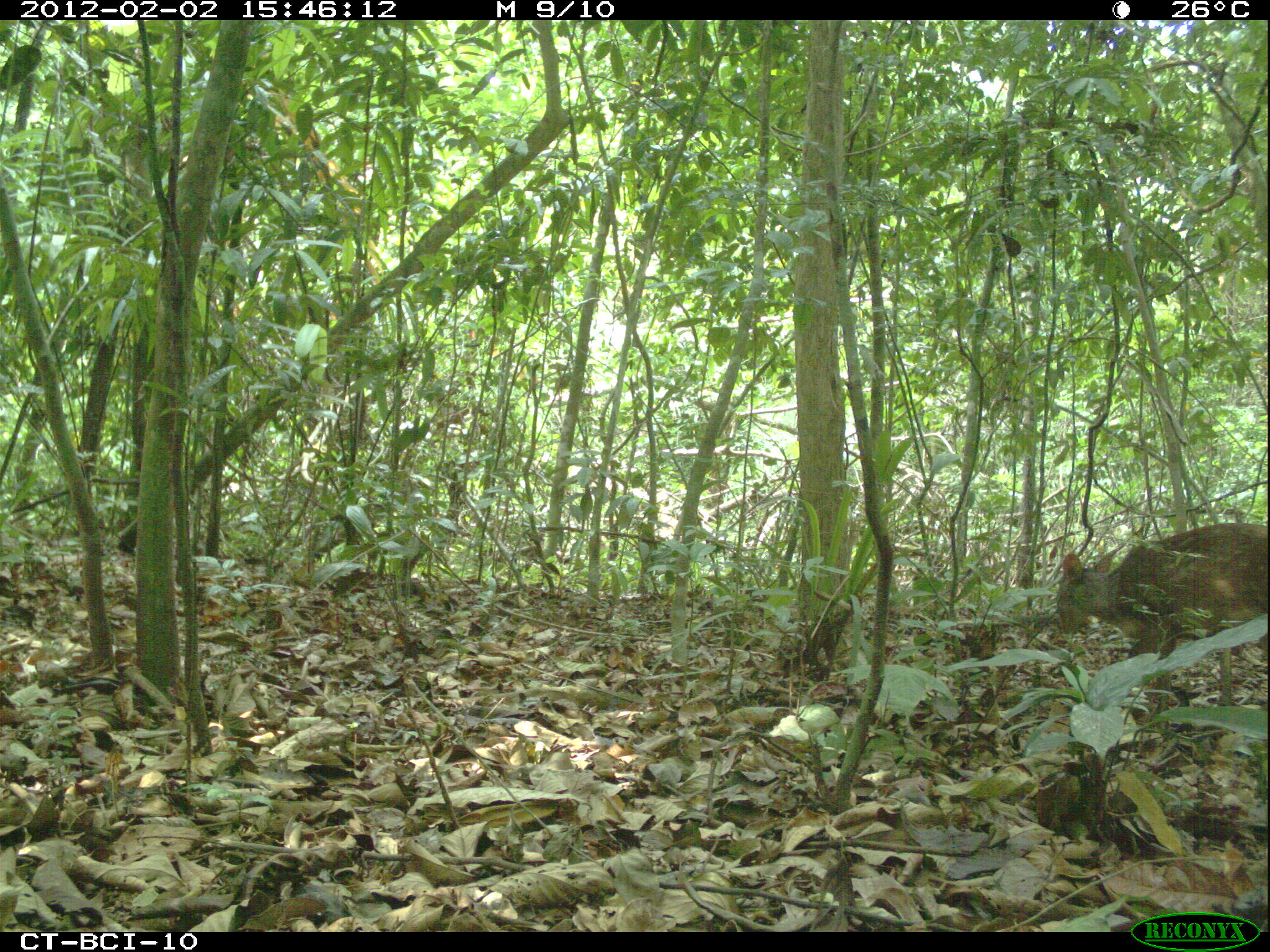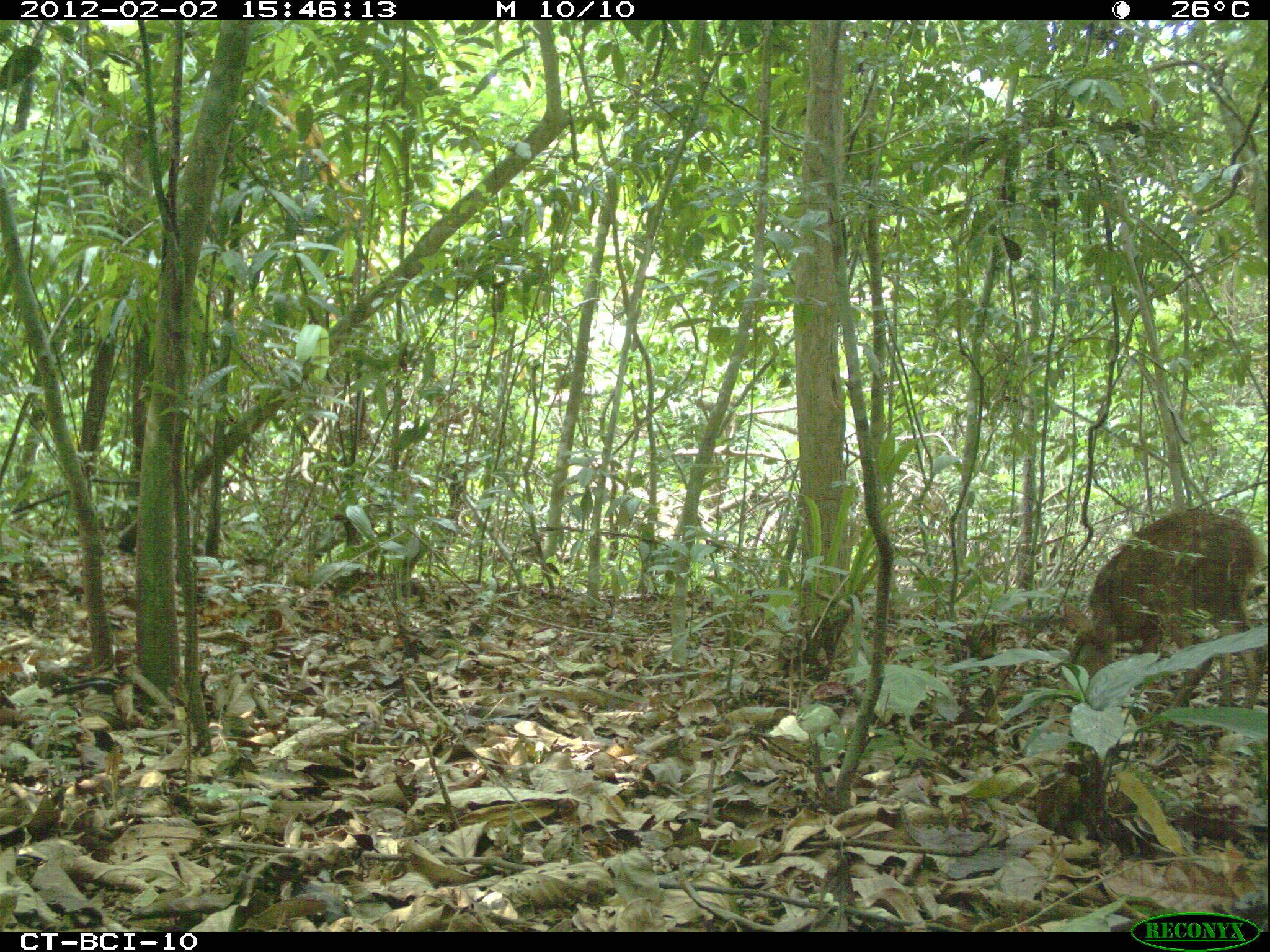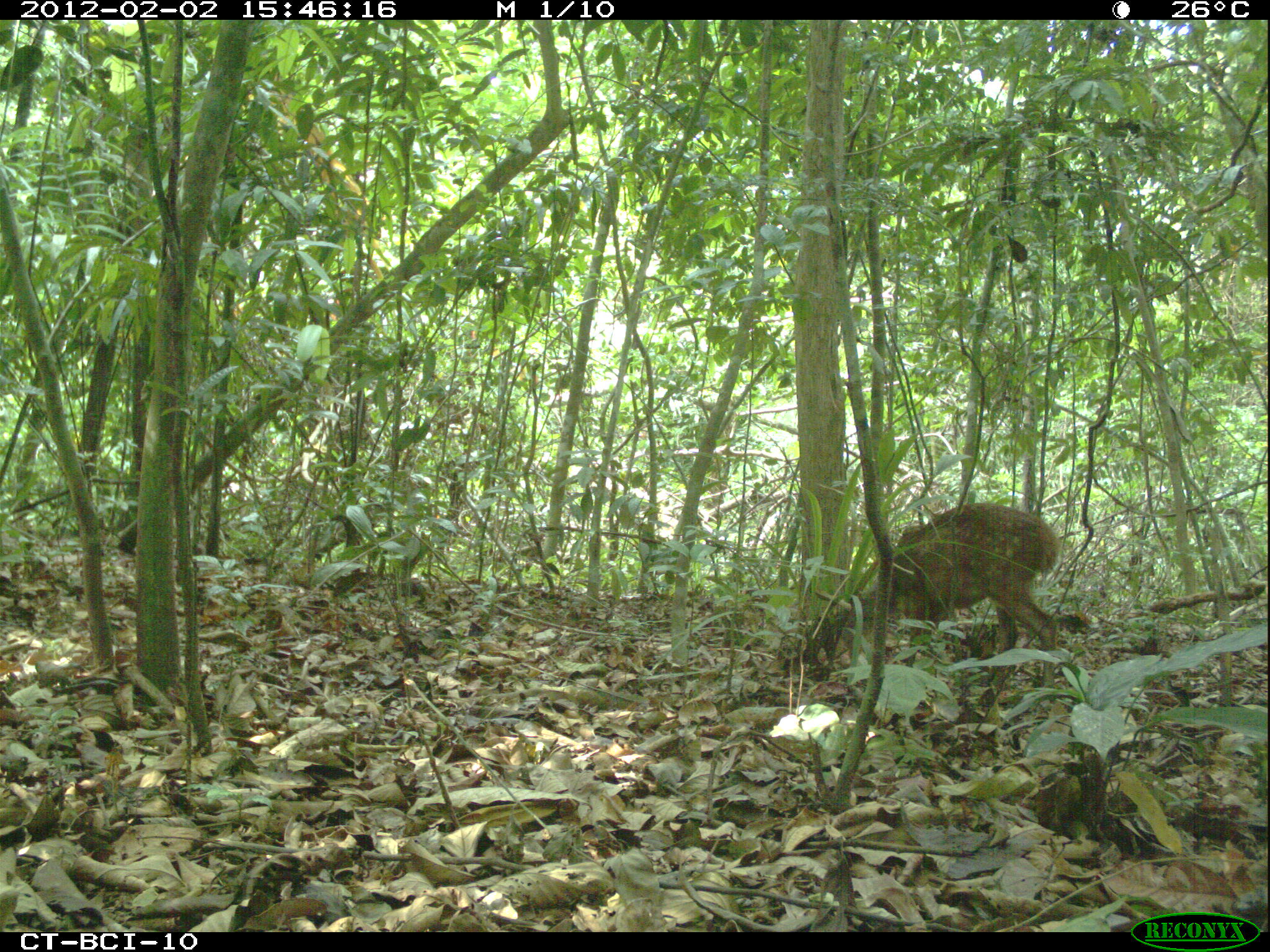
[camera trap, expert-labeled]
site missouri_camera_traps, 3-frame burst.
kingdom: Animalia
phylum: Chordata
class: Mammalia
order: Artiodactyla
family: Cervidae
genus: Mazama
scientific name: Mazama americana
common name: red brocket deer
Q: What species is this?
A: Red brocket deer (Mazama americana).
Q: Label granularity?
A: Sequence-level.